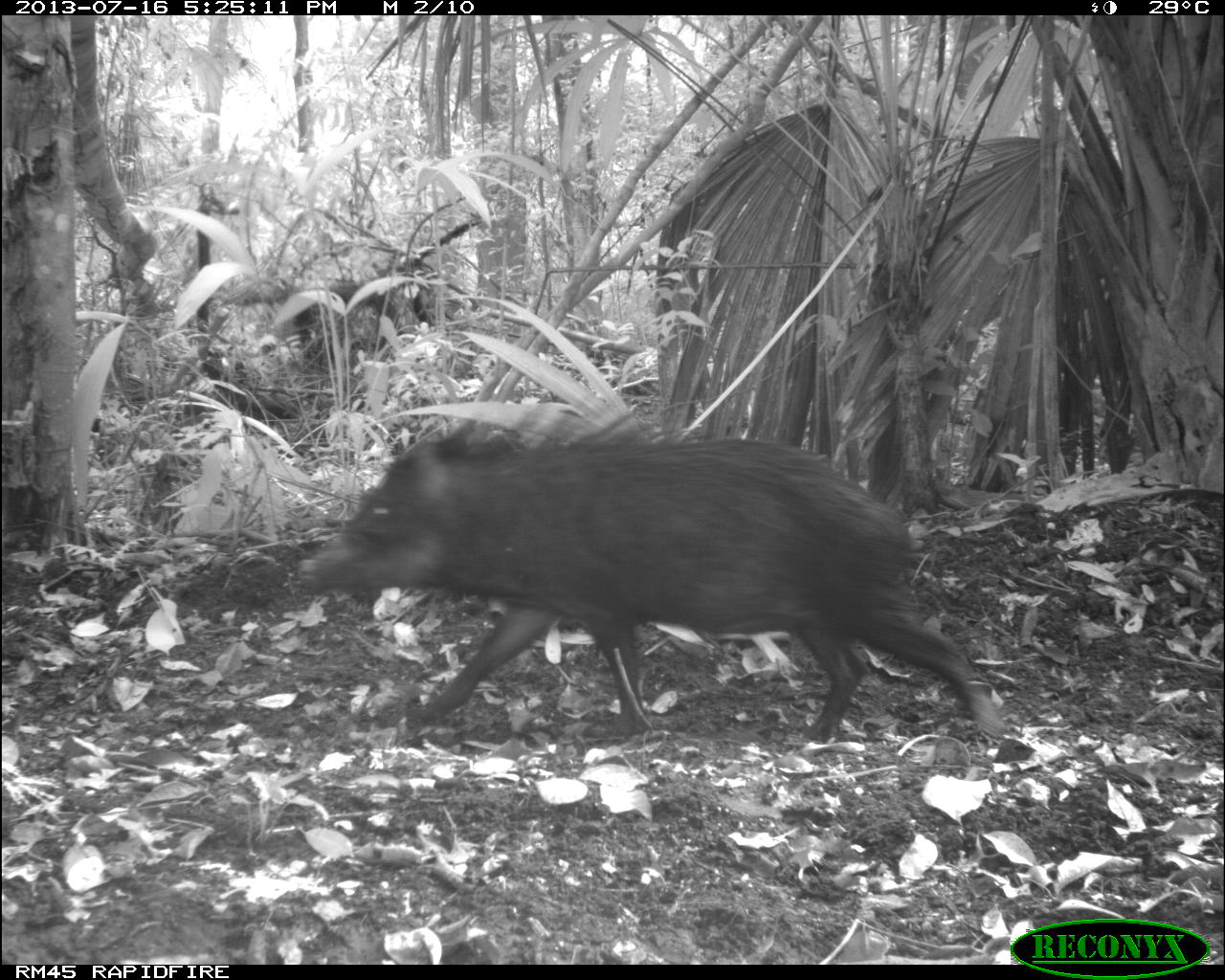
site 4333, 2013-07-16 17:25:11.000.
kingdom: Animalia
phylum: Chordata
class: Mammalia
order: Artiodactyla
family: Tayassuidae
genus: Tayassu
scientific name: Tayassu pecari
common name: white-lipped peccary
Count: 1.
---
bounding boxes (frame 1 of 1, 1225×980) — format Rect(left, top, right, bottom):
tayassu pecari: Rect(295, 419, 1013, 736)